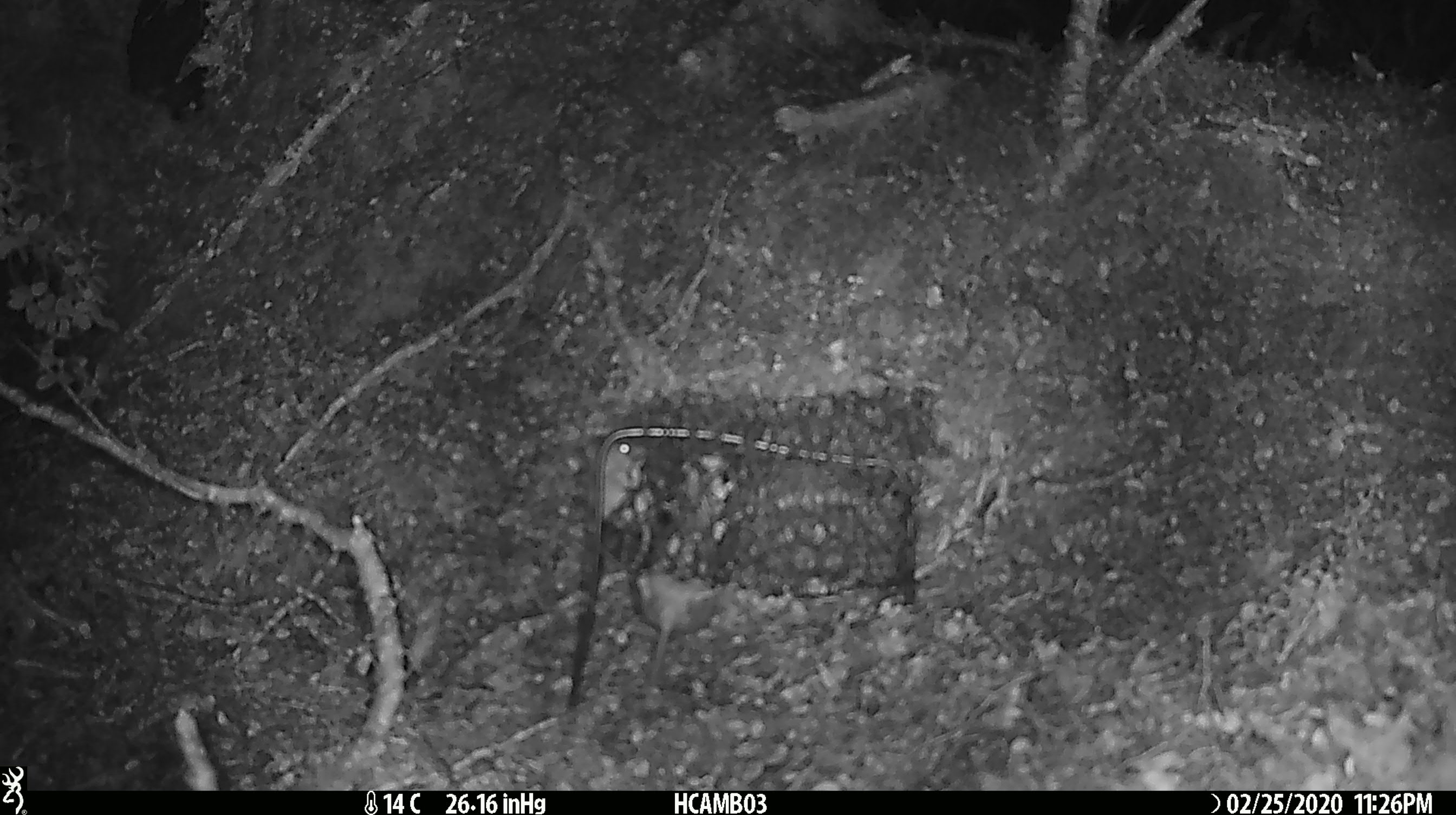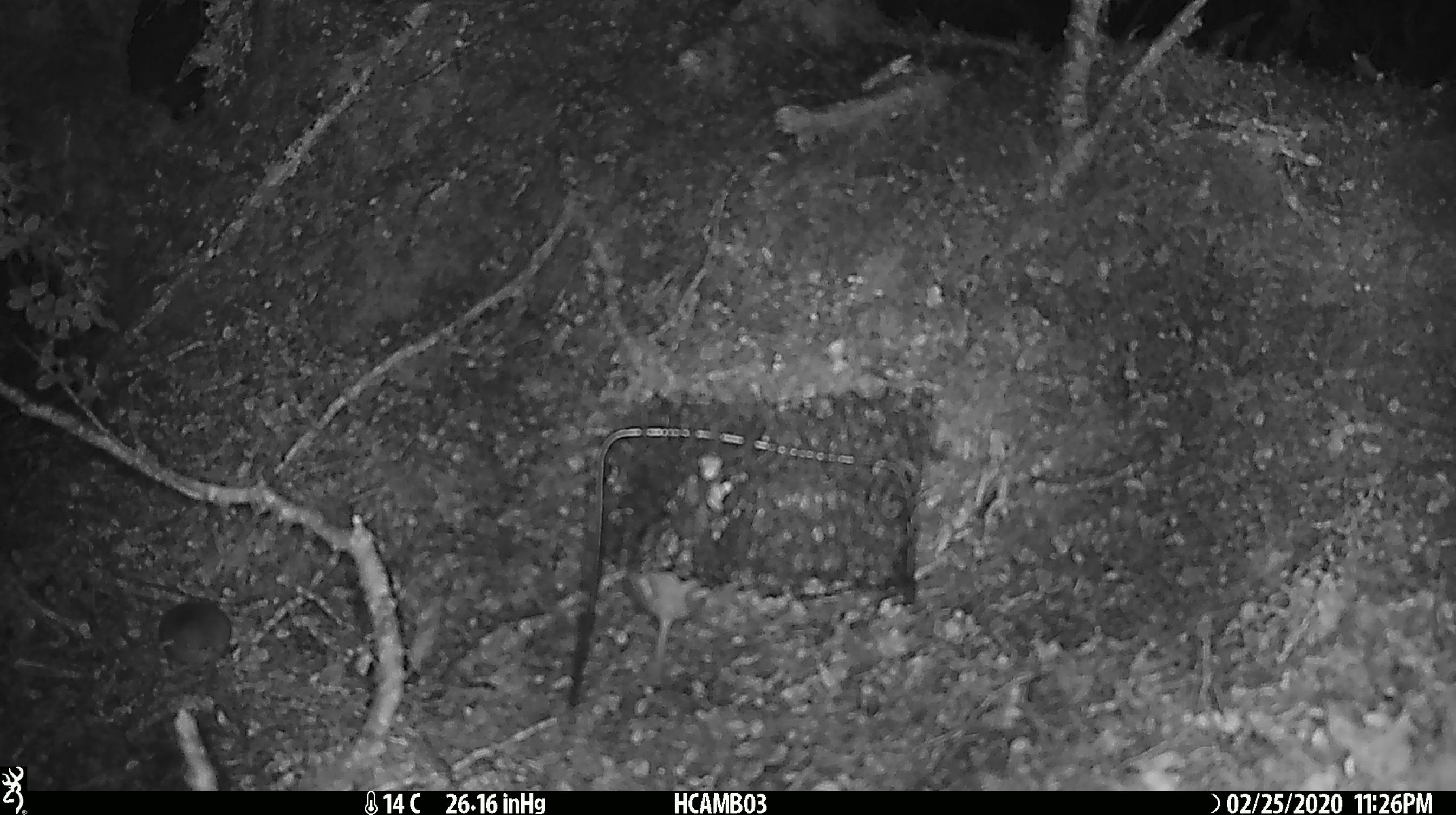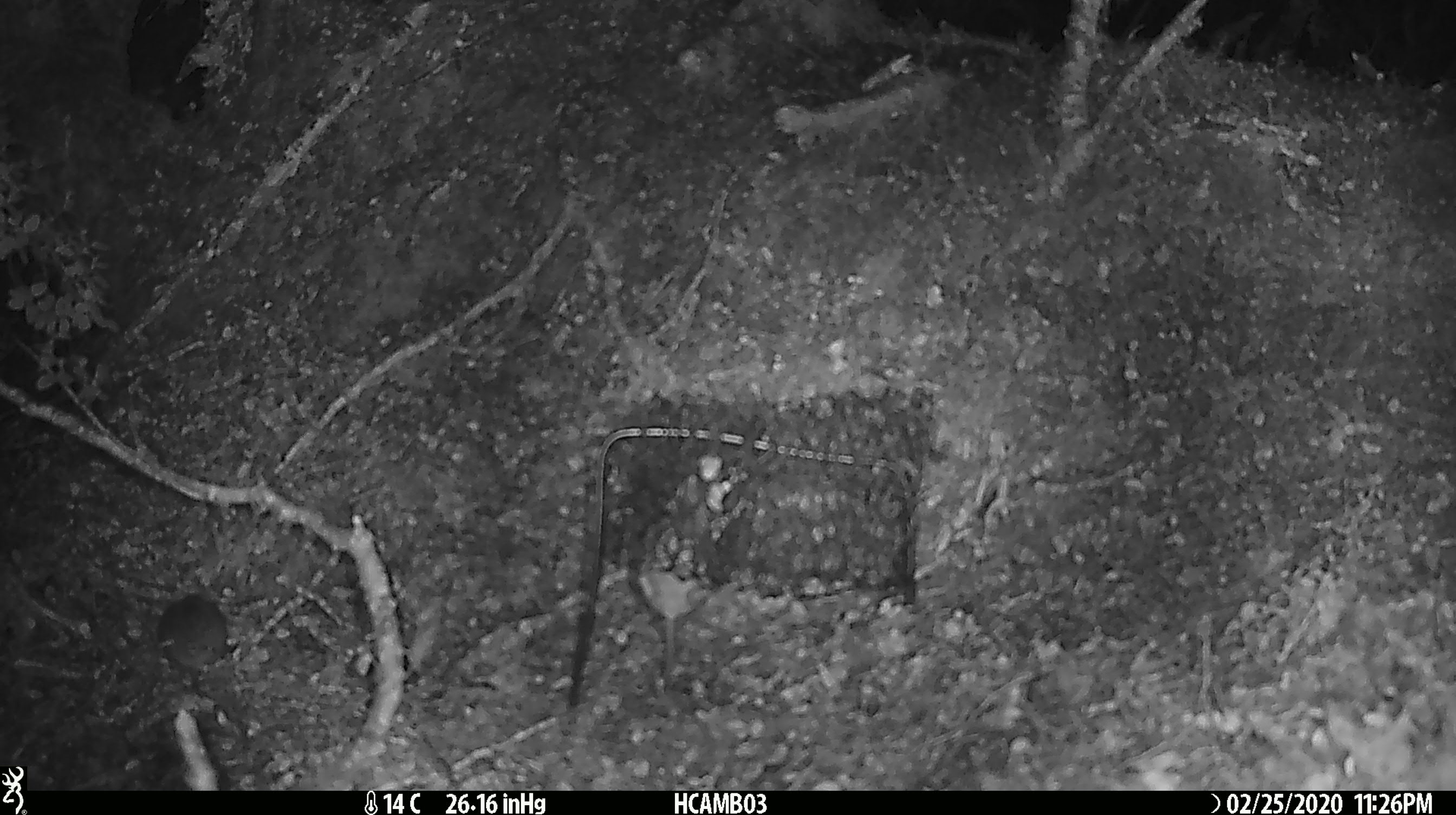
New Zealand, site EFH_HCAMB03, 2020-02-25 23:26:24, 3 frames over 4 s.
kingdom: Animalia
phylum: Chordata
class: Mammalia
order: Rodentia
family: Muridae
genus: Mus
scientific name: Mus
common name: mouse